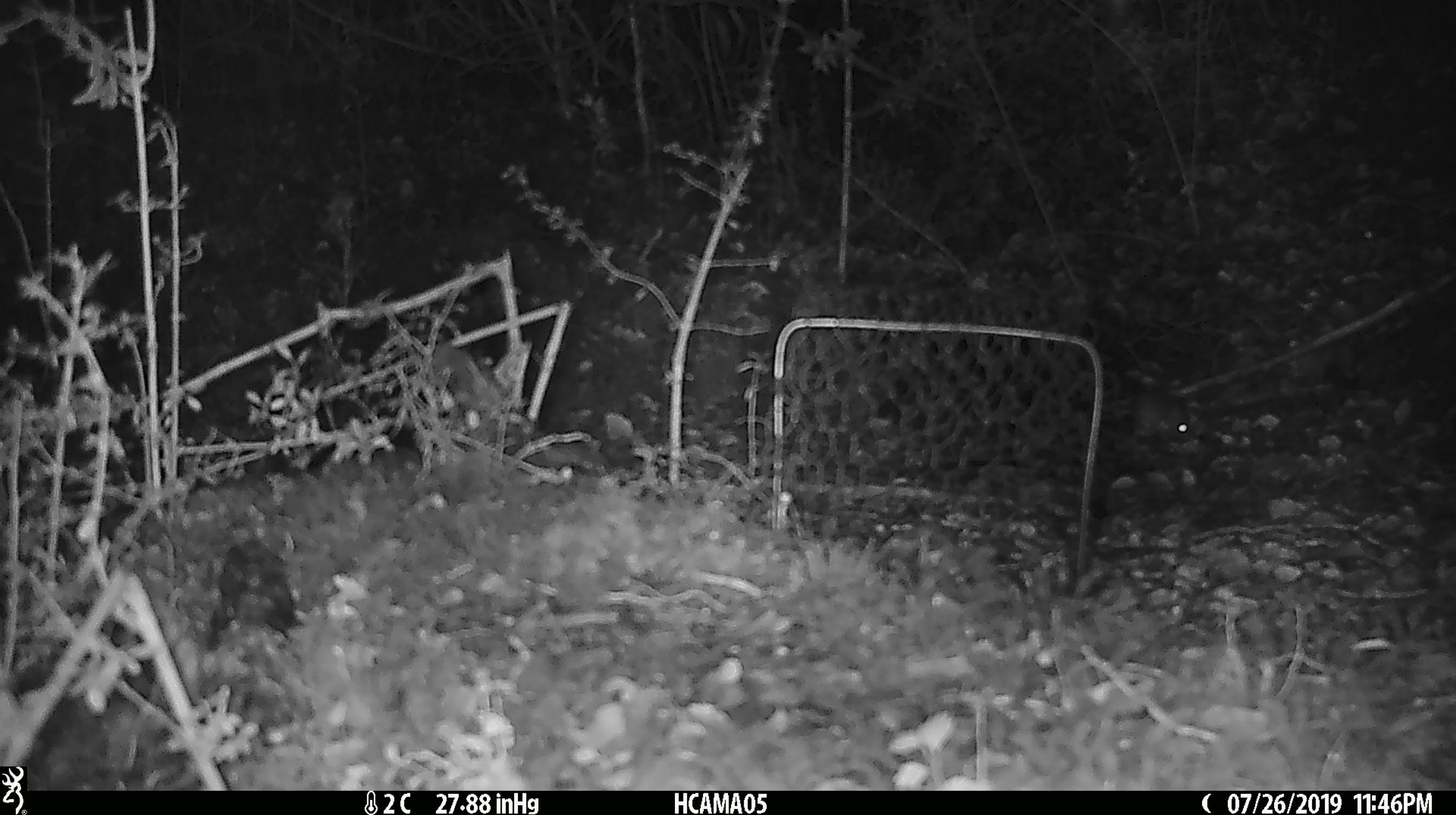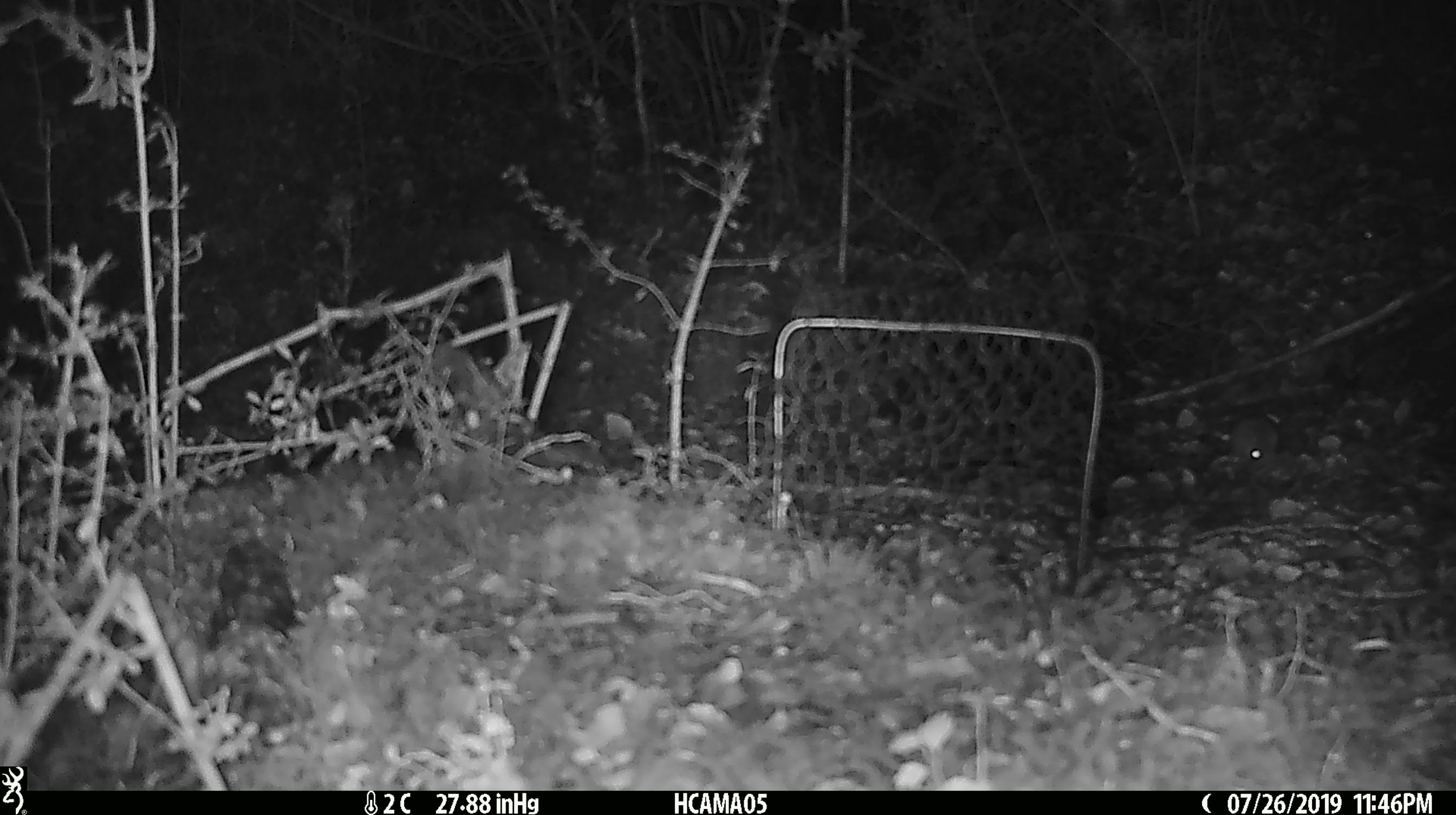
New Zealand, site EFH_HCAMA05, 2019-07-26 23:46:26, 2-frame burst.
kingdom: Animalia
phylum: Chordata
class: Mammalia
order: Rodentia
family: Muridae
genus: Mus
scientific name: Mus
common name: mouse